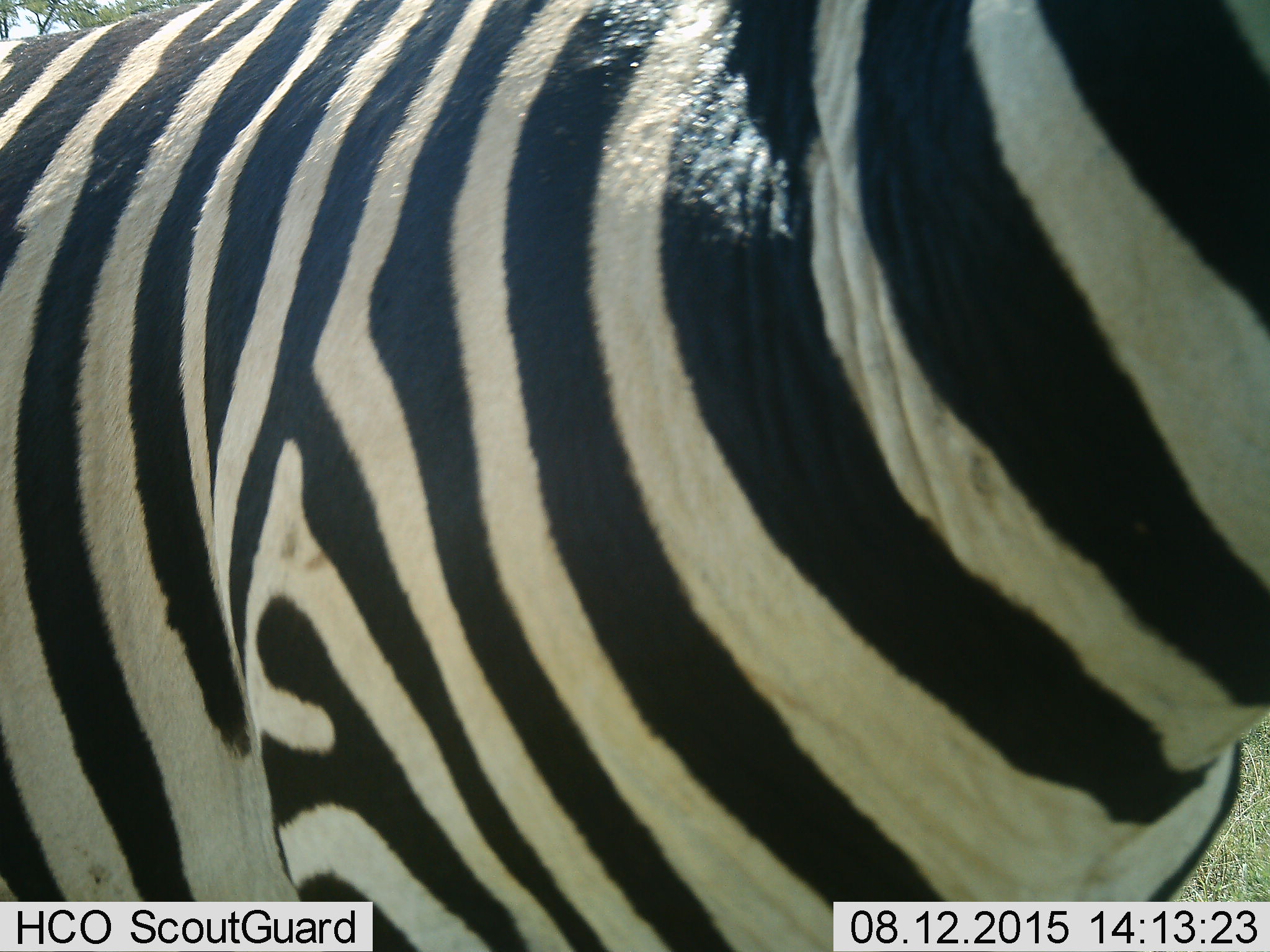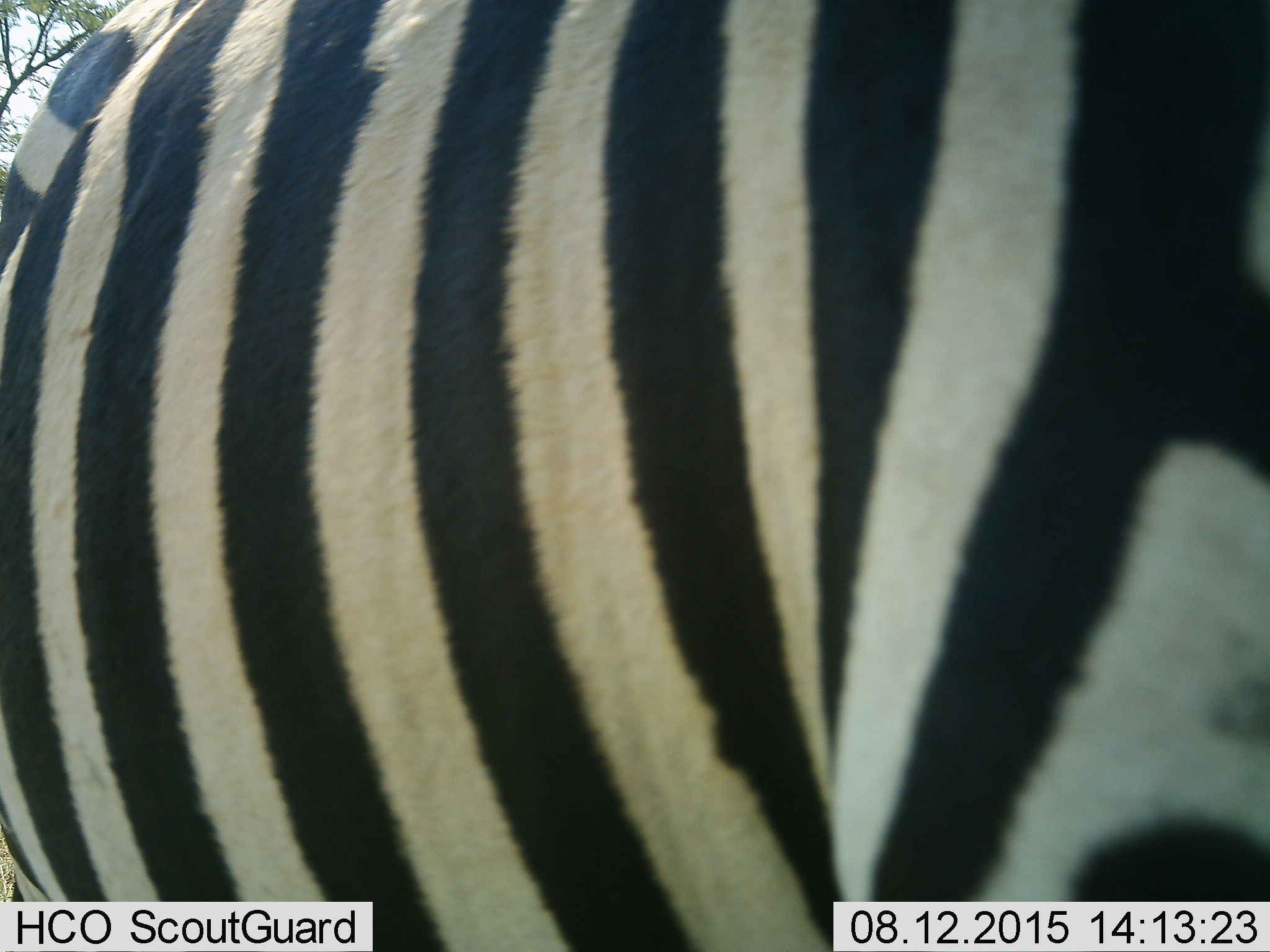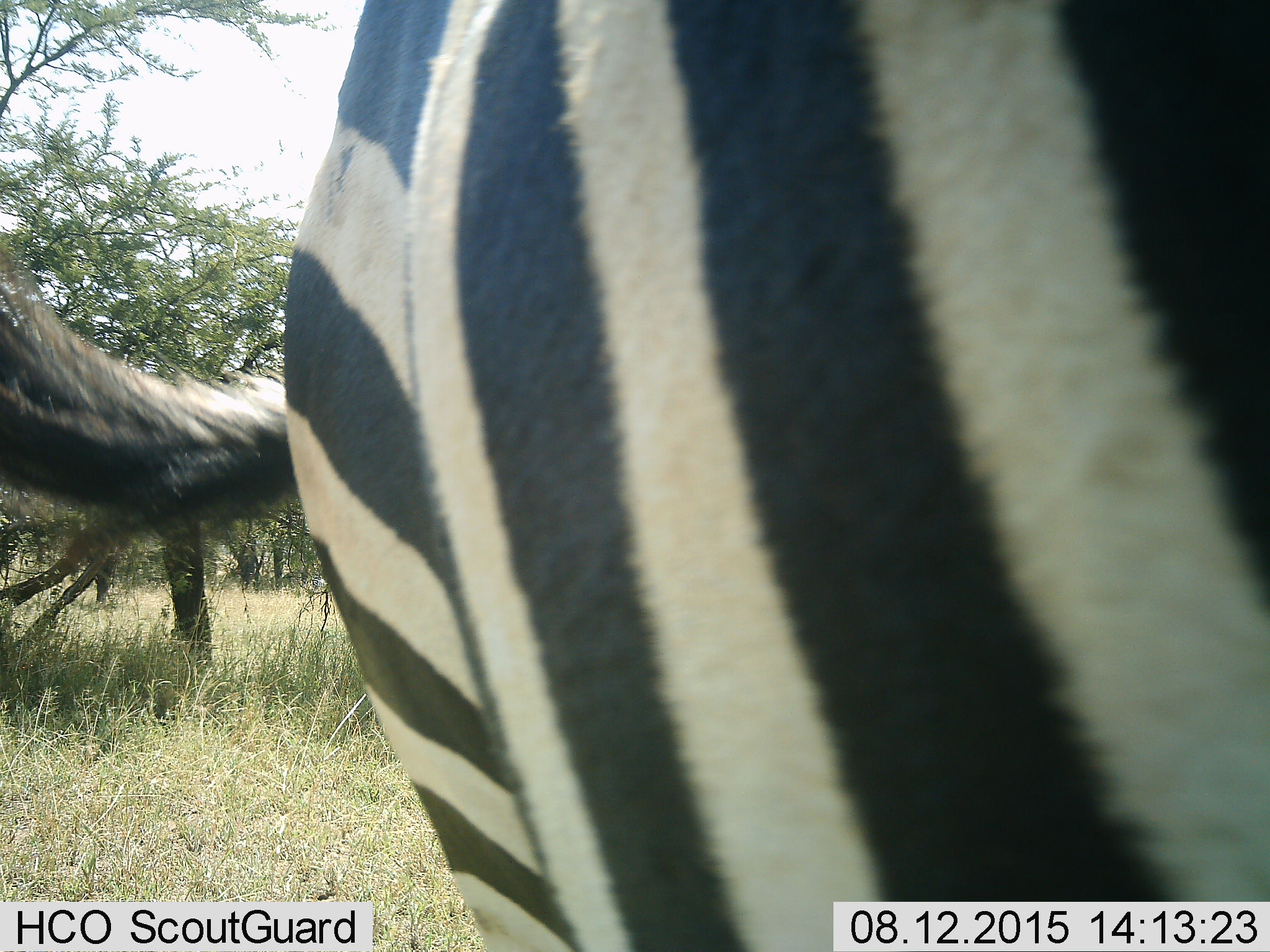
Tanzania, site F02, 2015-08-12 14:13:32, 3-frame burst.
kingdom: Animalia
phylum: Chordata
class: Mammalia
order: Perissodactyla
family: Equidae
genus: Equus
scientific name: Equus quagga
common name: plains zebra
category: zebra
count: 1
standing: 6%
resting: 0%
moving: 94%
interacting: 0%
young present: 0%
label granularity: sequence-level